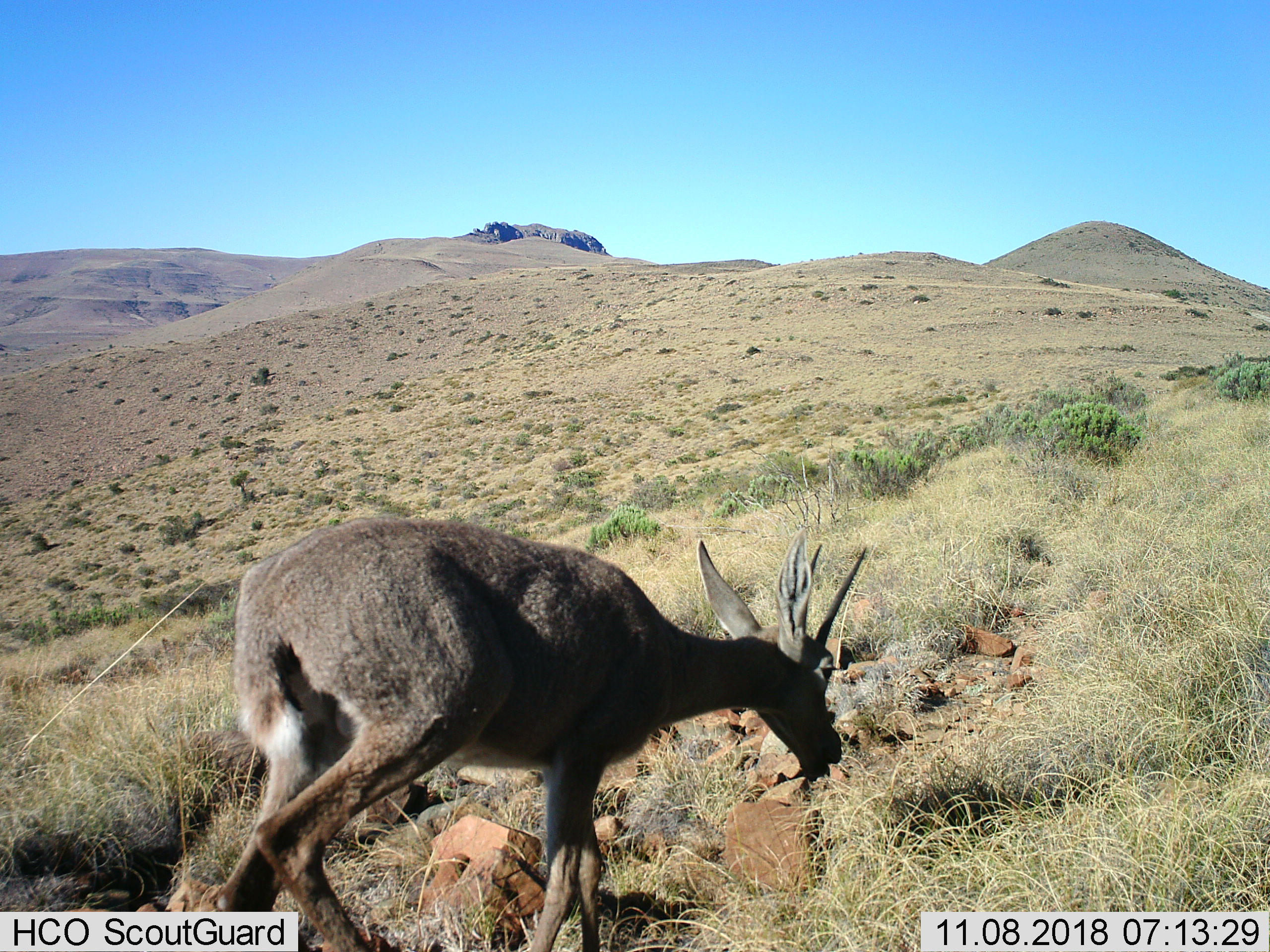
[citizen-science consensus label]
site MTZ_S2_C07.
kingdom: Animalia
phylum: Chordata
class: Mammalia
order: Artiodactyla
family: Bovidae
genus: Pelea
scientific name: Pelea capreolus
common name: grey rhebok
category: rhebokgrey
Rhebokgrey (grey rhebok) (Pelea capreolus), count 1. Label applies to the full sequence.